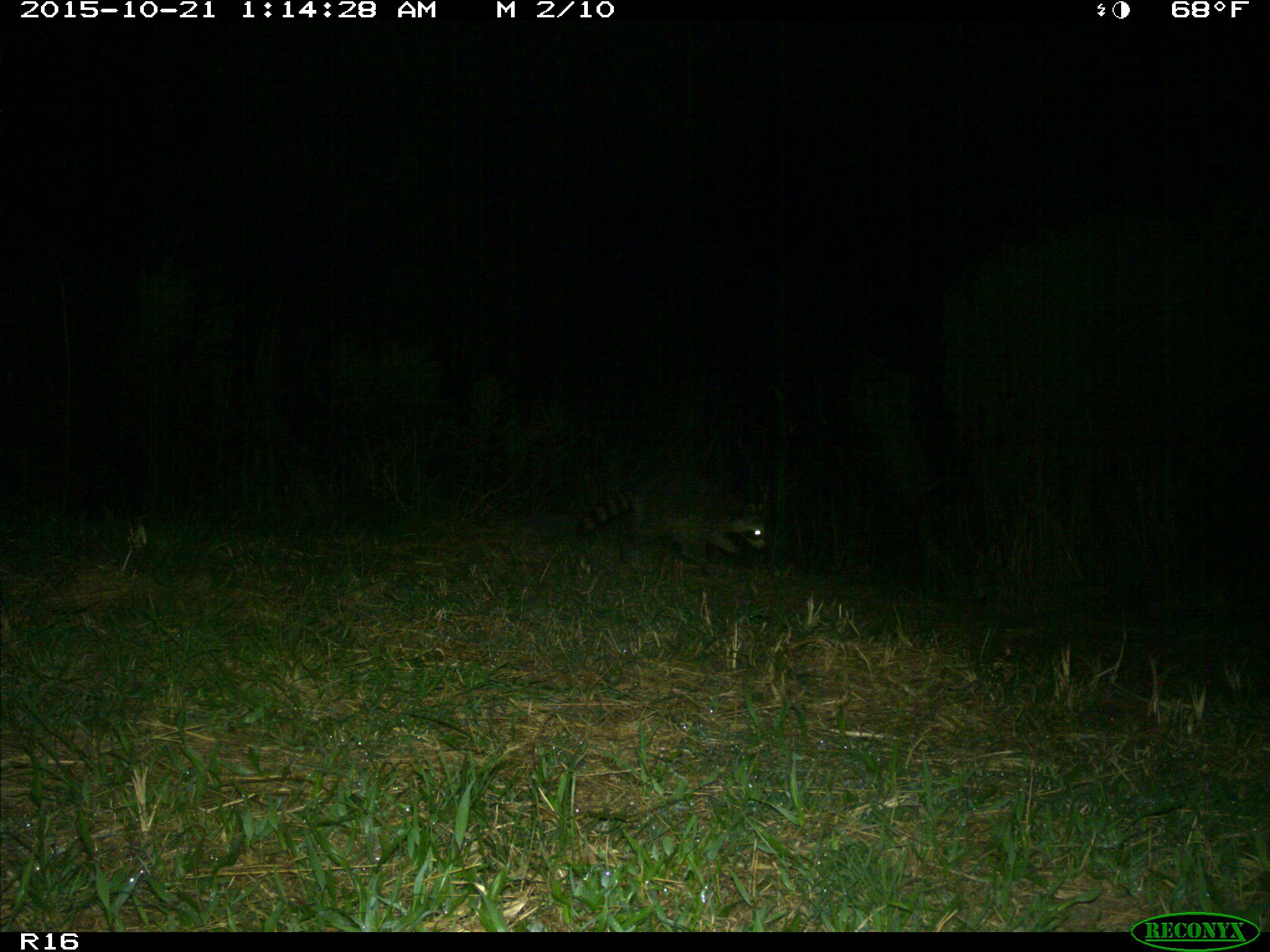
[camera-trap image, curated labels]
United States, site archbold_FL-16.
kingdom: Animalia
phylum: Chordata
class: Mammalia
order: Carnivora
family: Procyonidae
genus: Procyon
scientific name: Procyon lotor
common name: common raccoon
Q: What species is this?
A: Procyon lotor (common raccoon).